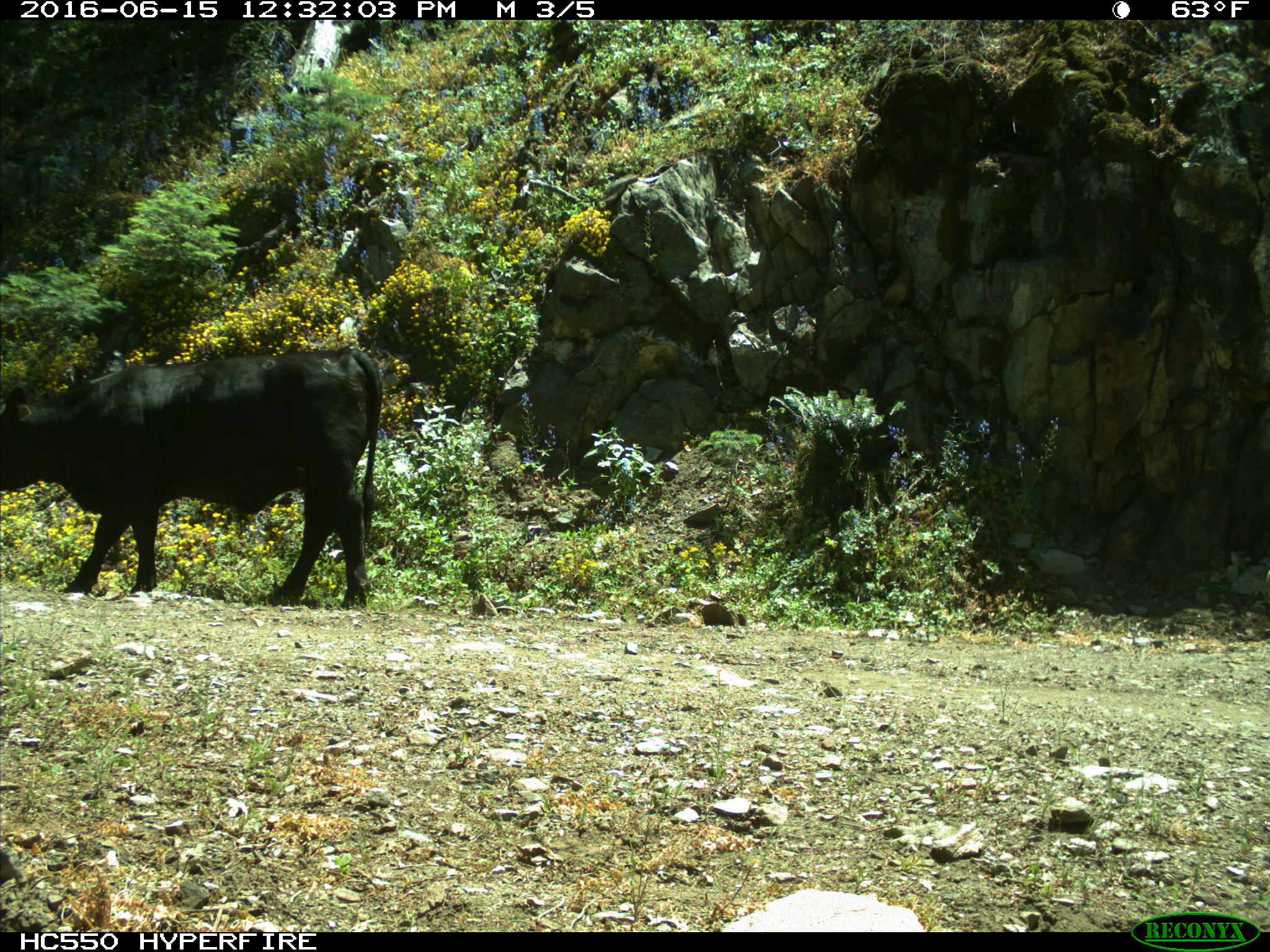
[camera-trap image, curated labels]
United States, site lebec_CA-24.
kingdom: Animalia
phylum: Chordata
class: Mammalia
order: Artiodactyla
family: Bovidae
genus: Bos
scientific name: Bos taurus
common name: domestic cow